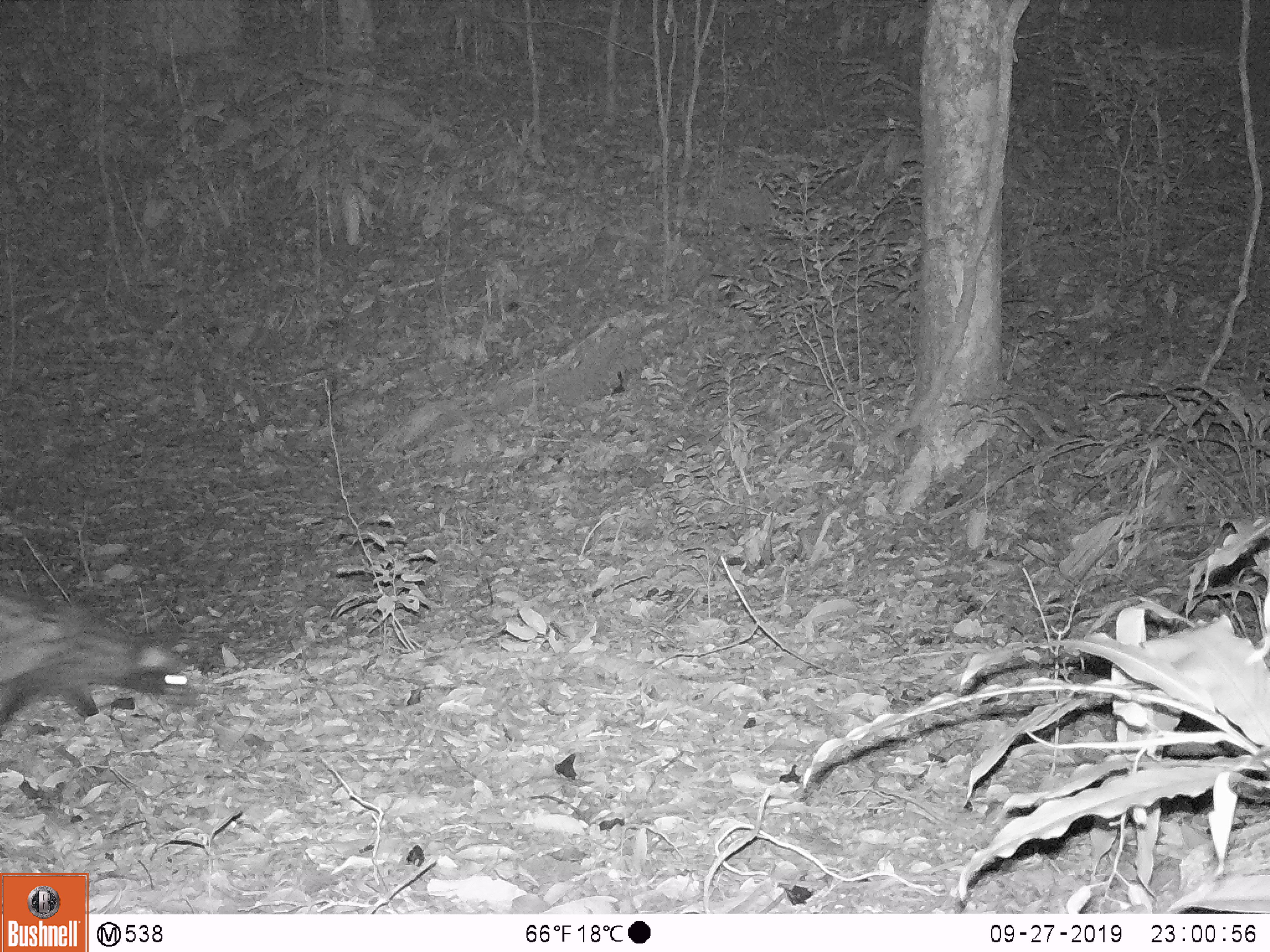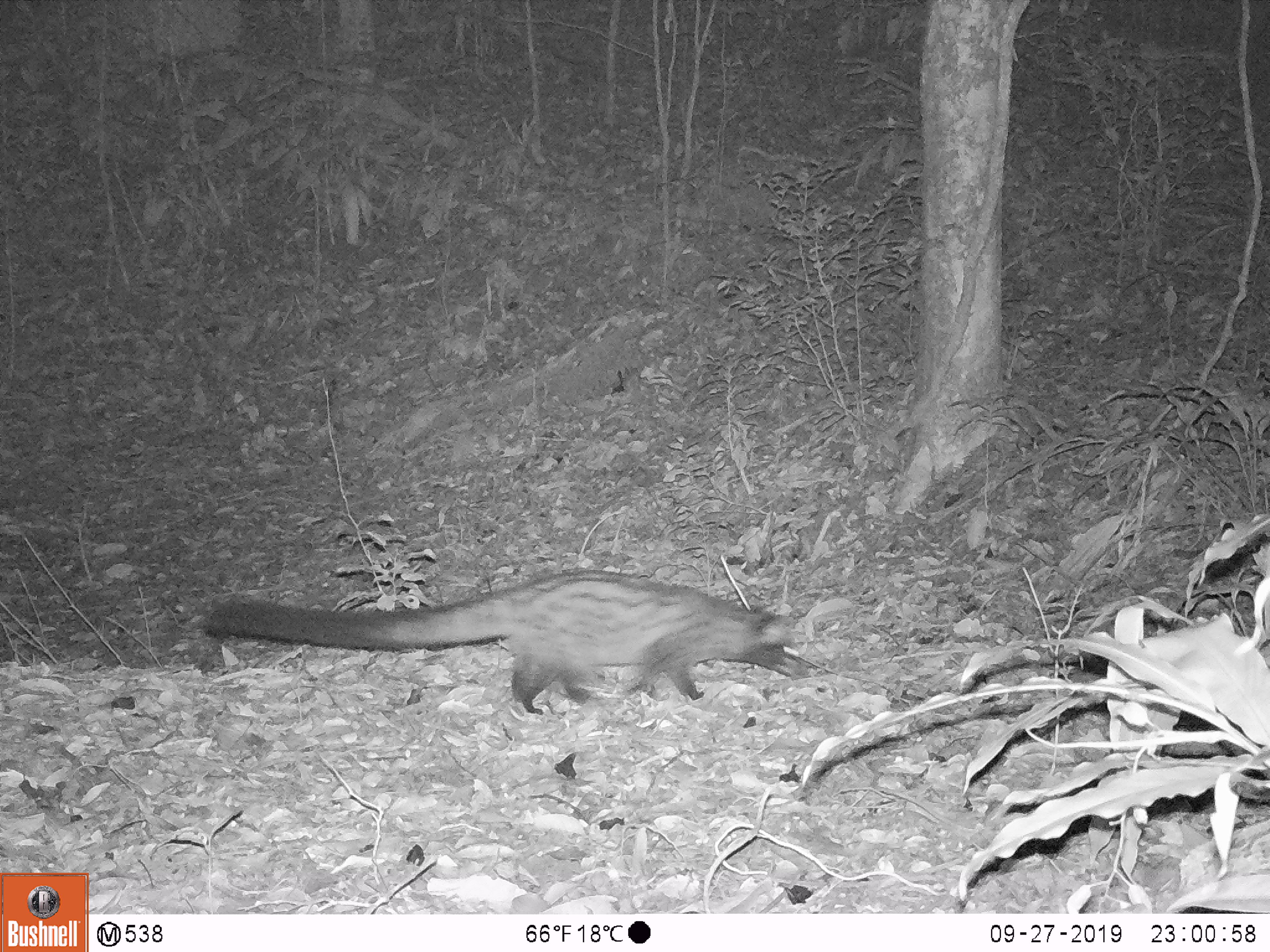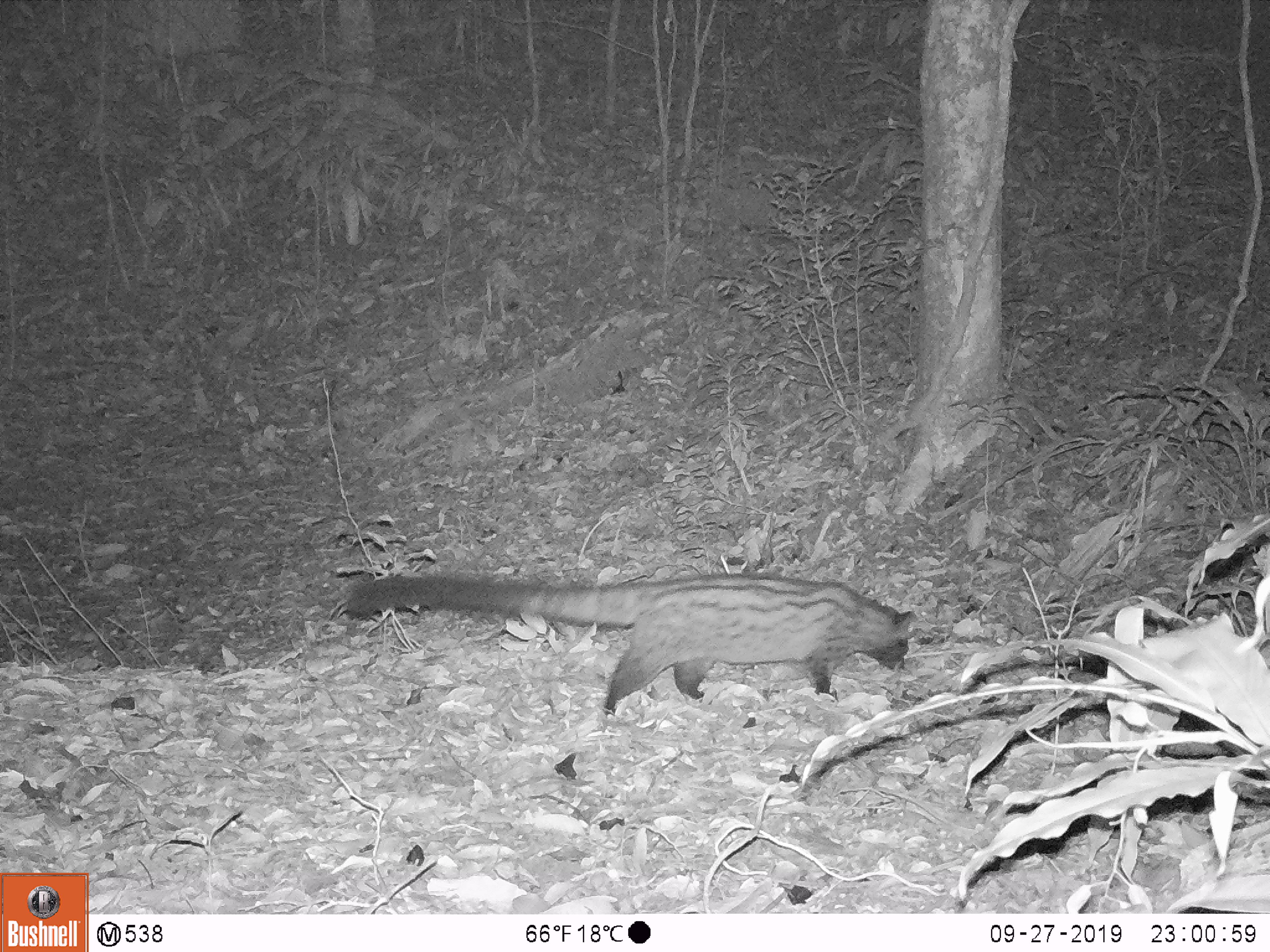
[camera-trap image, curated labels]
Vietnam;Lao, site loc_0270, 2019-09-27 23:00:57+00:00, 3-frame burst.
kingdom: Animalia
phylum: Chordata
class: Mammalia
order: Carnivora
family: Viverridae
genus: Paradoxurus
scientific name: Paradoxurus hermaphroditus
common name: common palm civet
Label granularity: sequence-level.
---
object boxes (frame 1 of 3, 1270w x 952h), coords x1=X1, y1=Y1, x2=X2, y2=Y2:
common palm civet: x1=0, y1=587, x2=205, y2=728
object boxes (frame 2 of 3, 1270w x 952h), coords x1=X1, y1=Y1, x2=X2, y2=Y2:
common palm civet: x1=204, y1=567, x2=802, y2=715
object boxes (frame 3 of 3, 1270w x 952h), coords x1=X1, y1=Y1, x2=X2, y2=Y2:
common palm civet: x1=343, y1=570, x2=919, y2=717